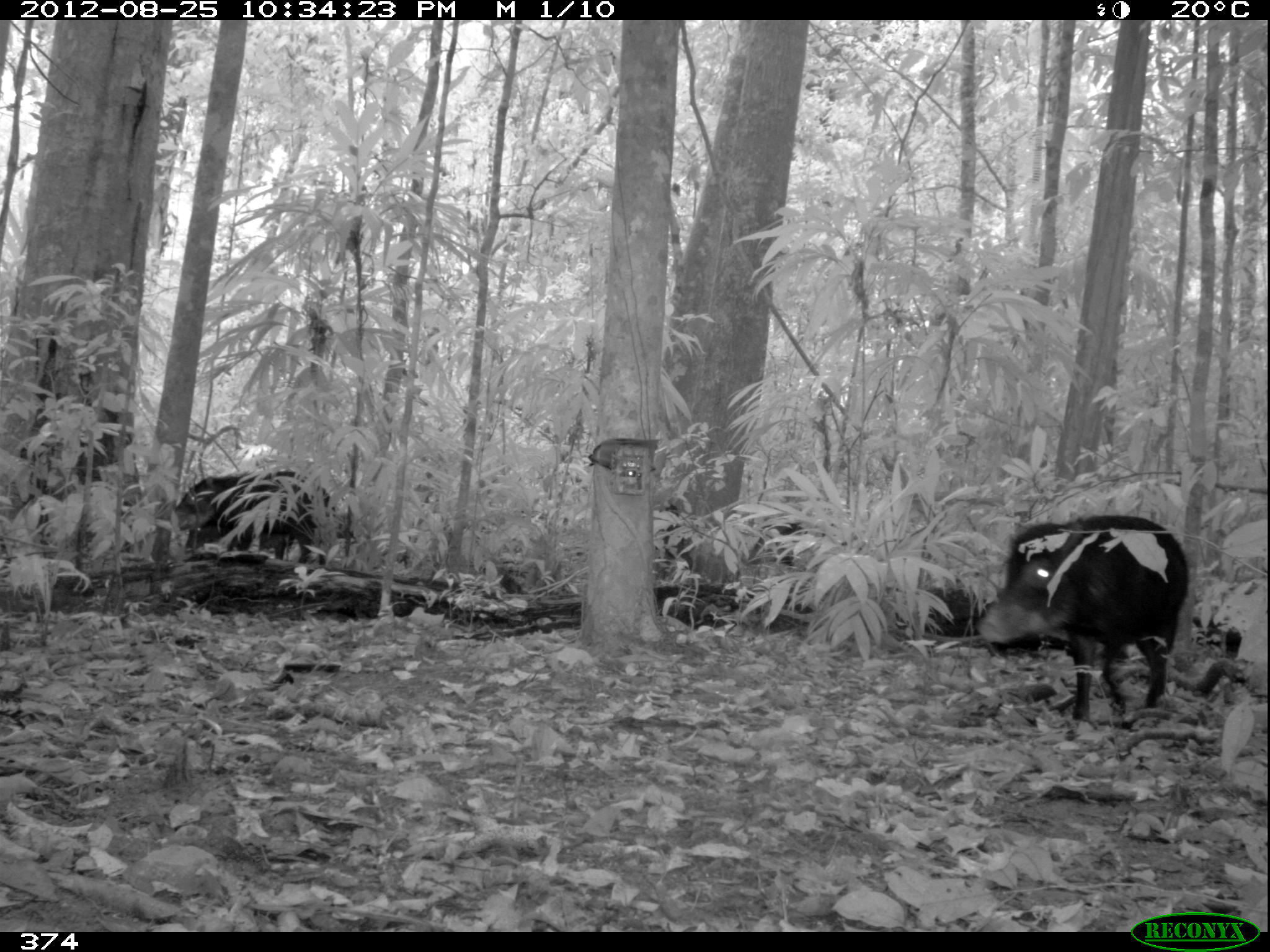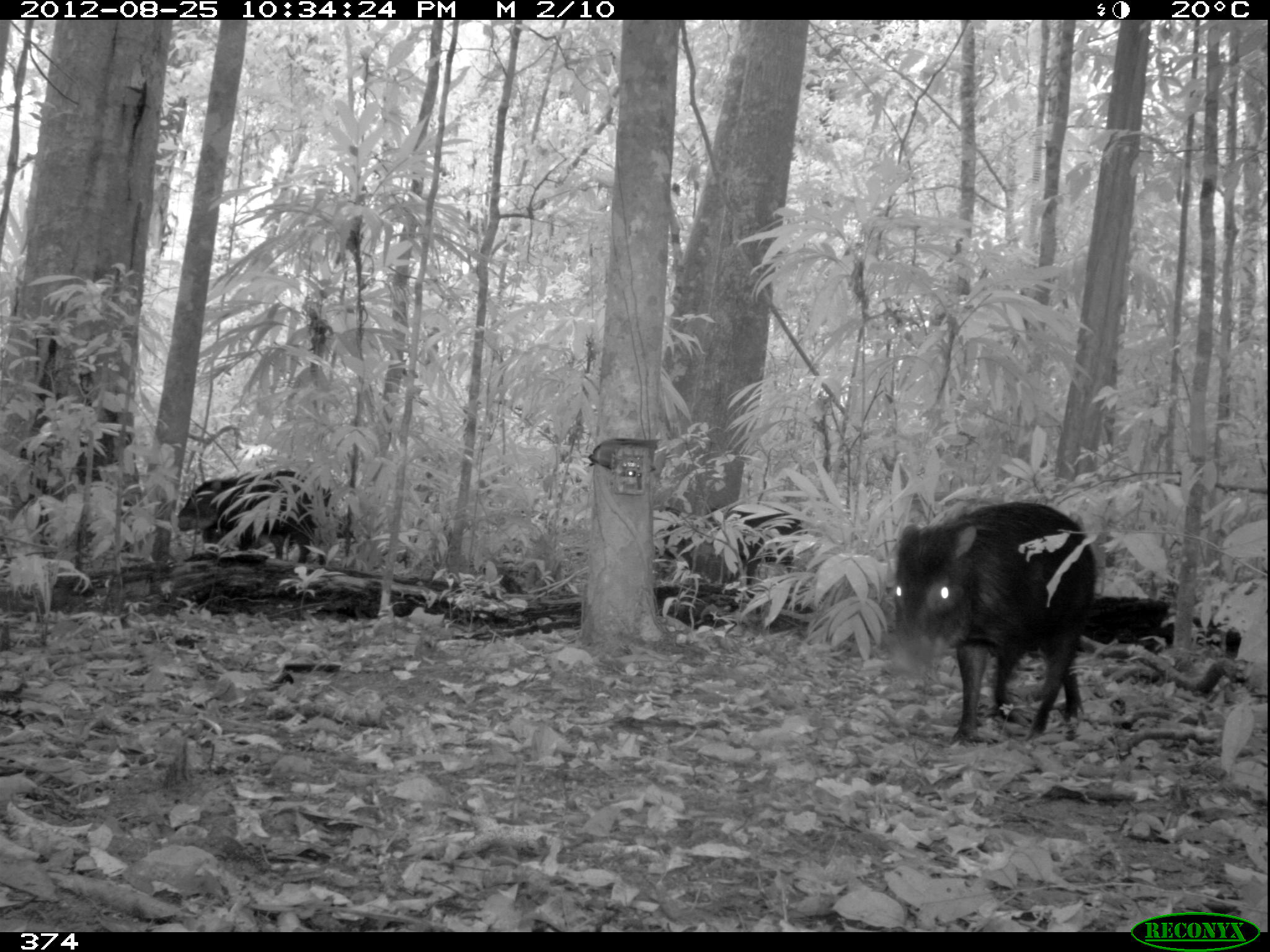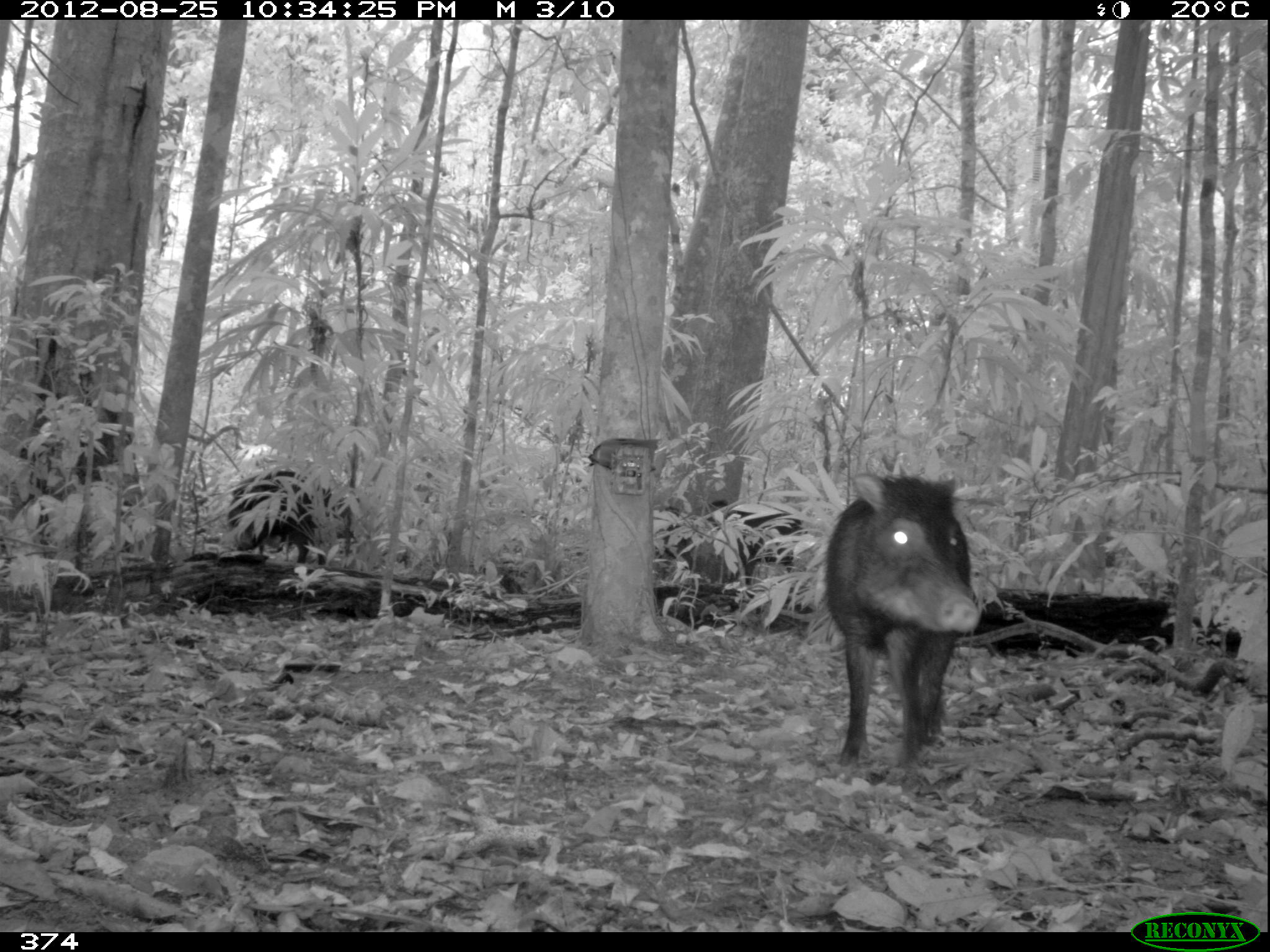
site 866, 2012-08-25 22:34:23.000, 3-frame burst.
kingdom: Animalia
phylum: Chordata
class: Mammalia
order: Artiodactyla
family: Tayassuidae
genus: Tayassu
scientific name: Tayassu pecari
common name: white-lipped peccary